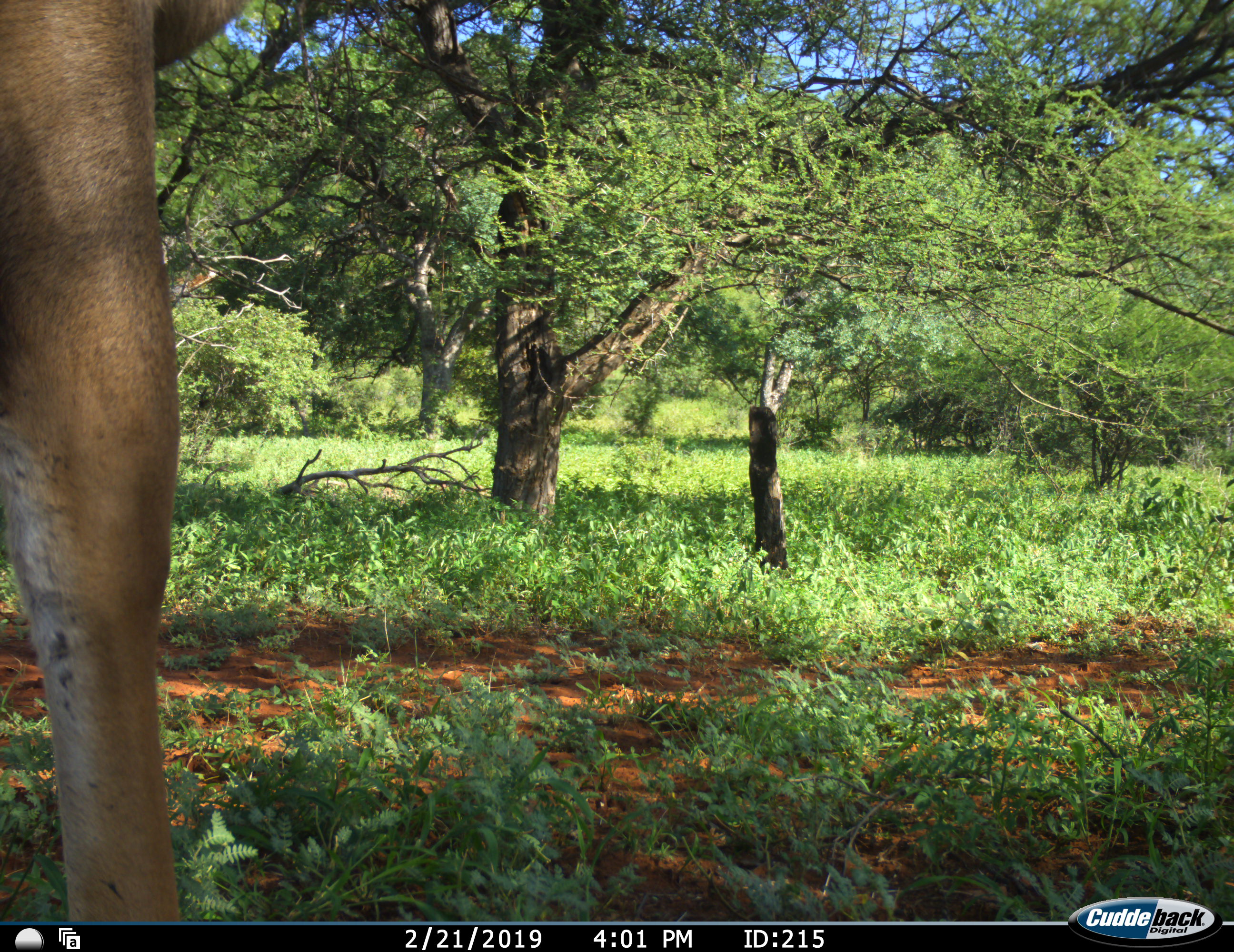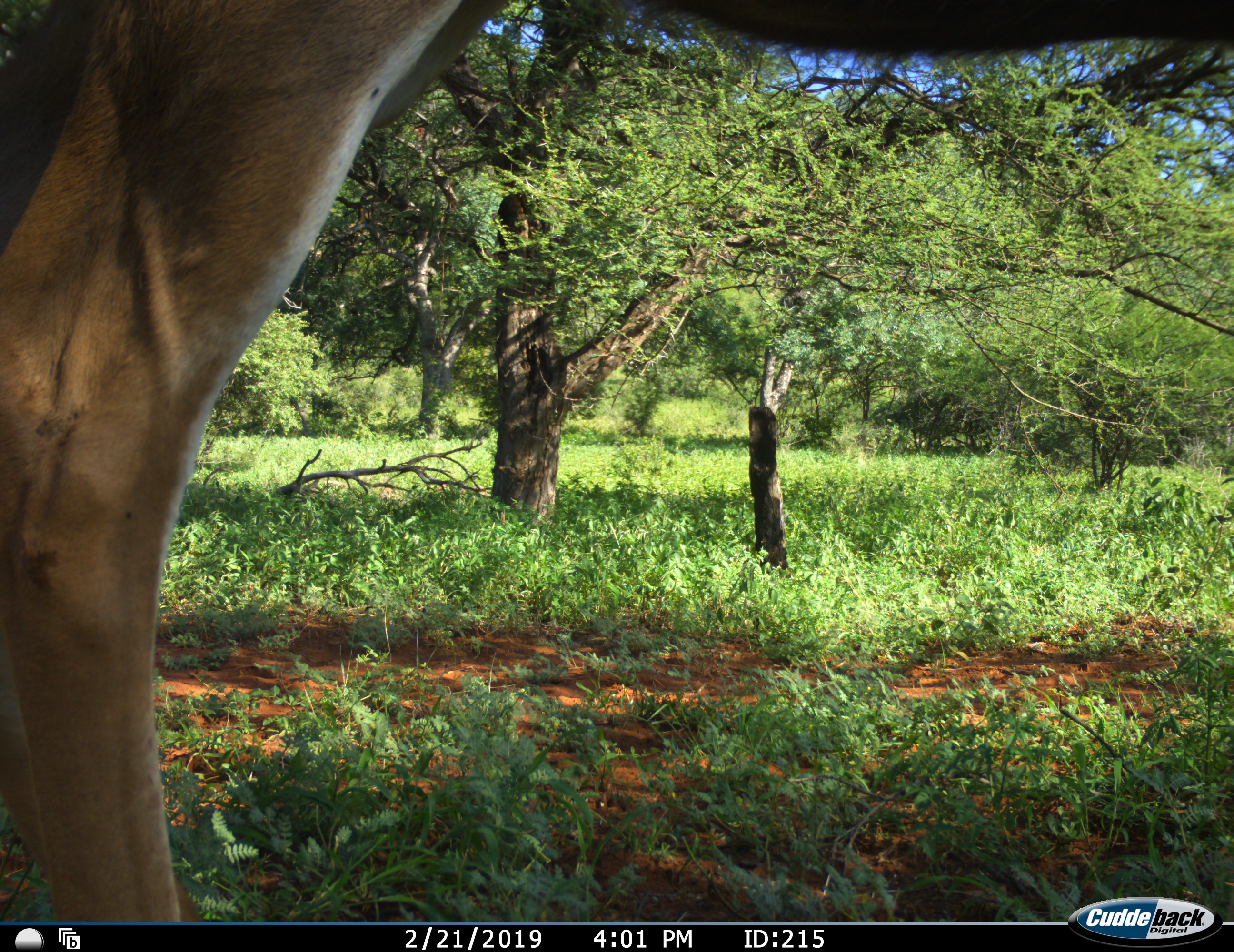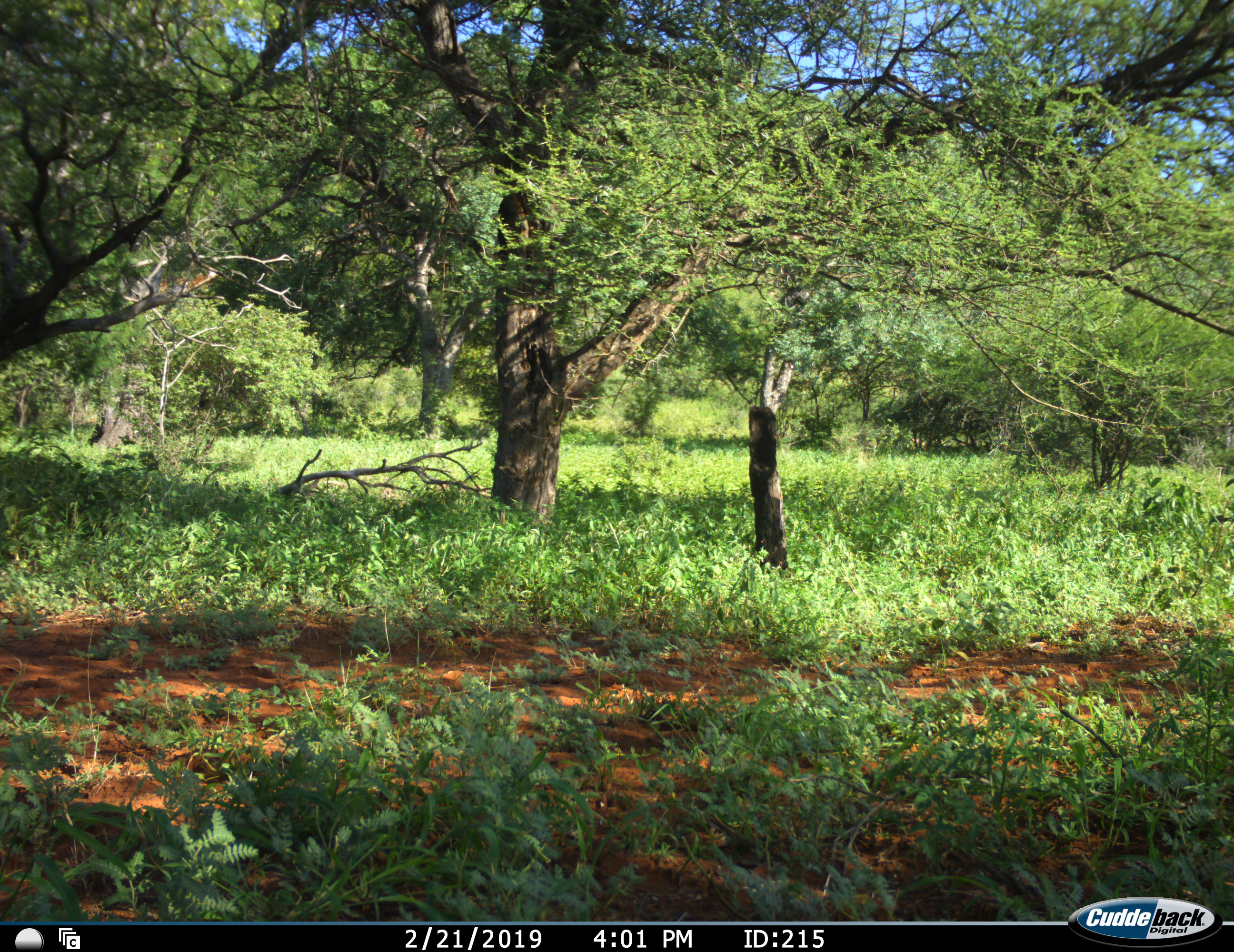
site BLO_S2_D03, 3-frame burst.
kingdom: Animalia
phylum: Chordata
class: Mammalia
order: Artiodactyla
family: Bovidae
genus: Aepyceros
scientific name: Aepyceros melampus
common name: impala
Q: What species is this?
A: Impala (Aepyceros melampus).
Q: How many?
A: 1.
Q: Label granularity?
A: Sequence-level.